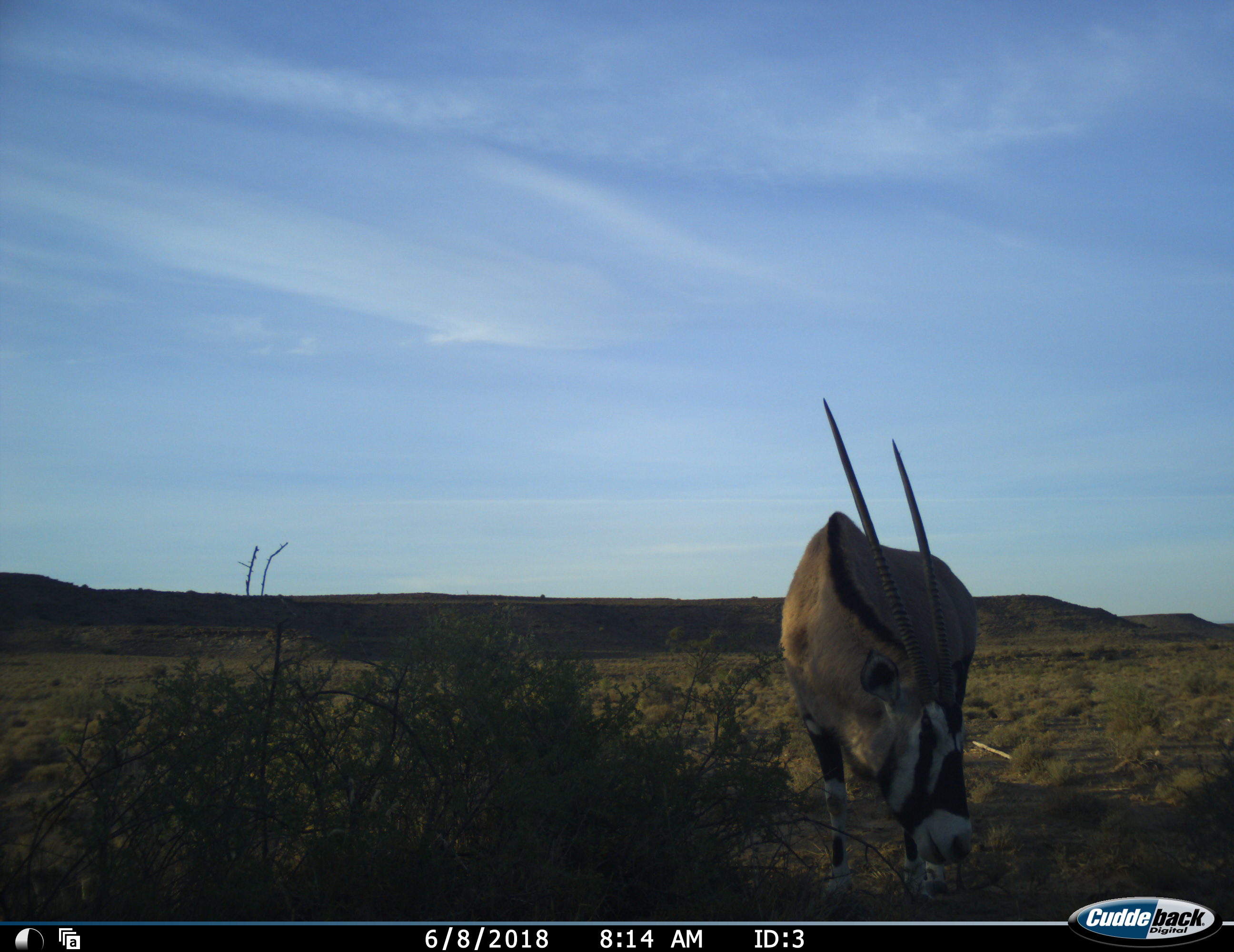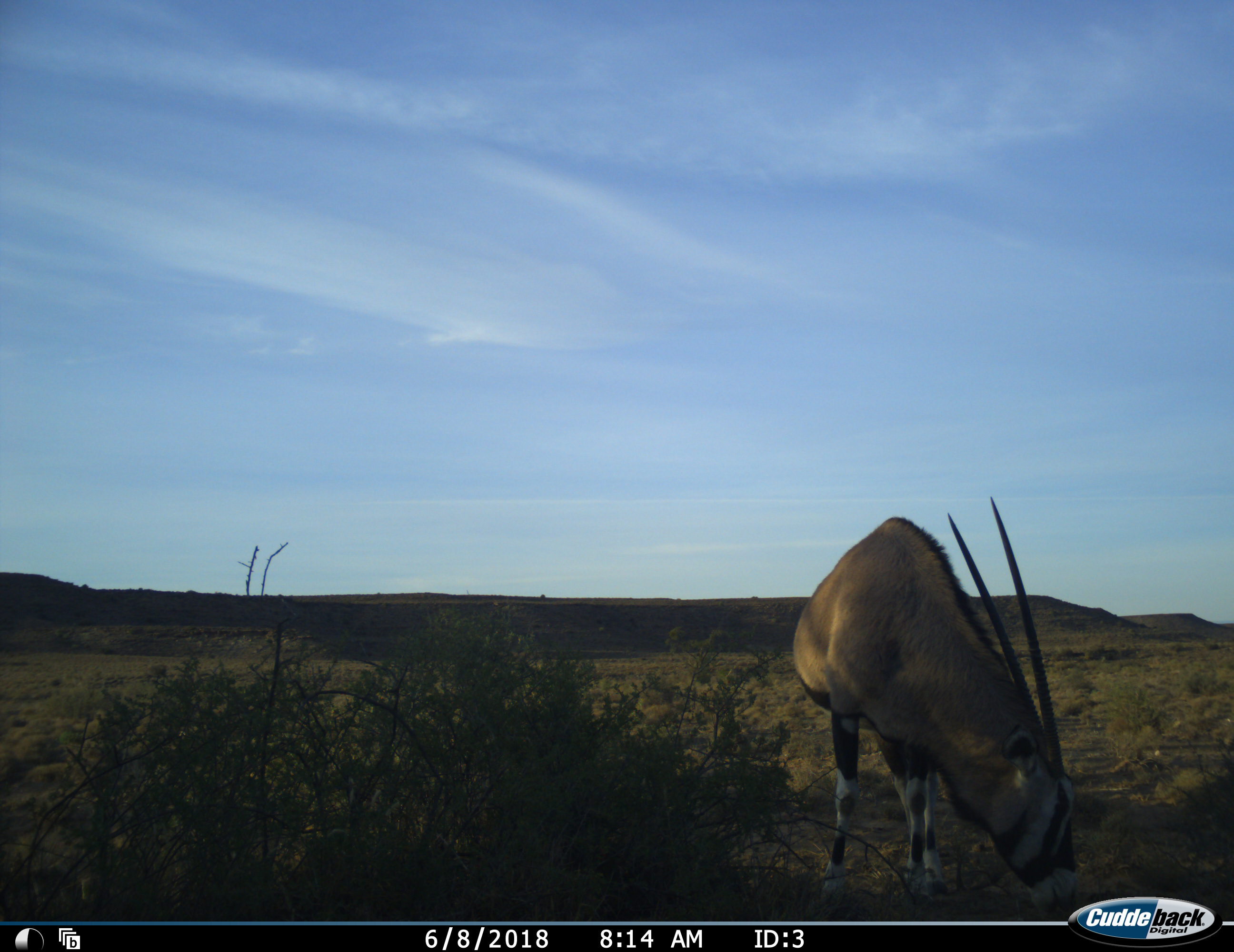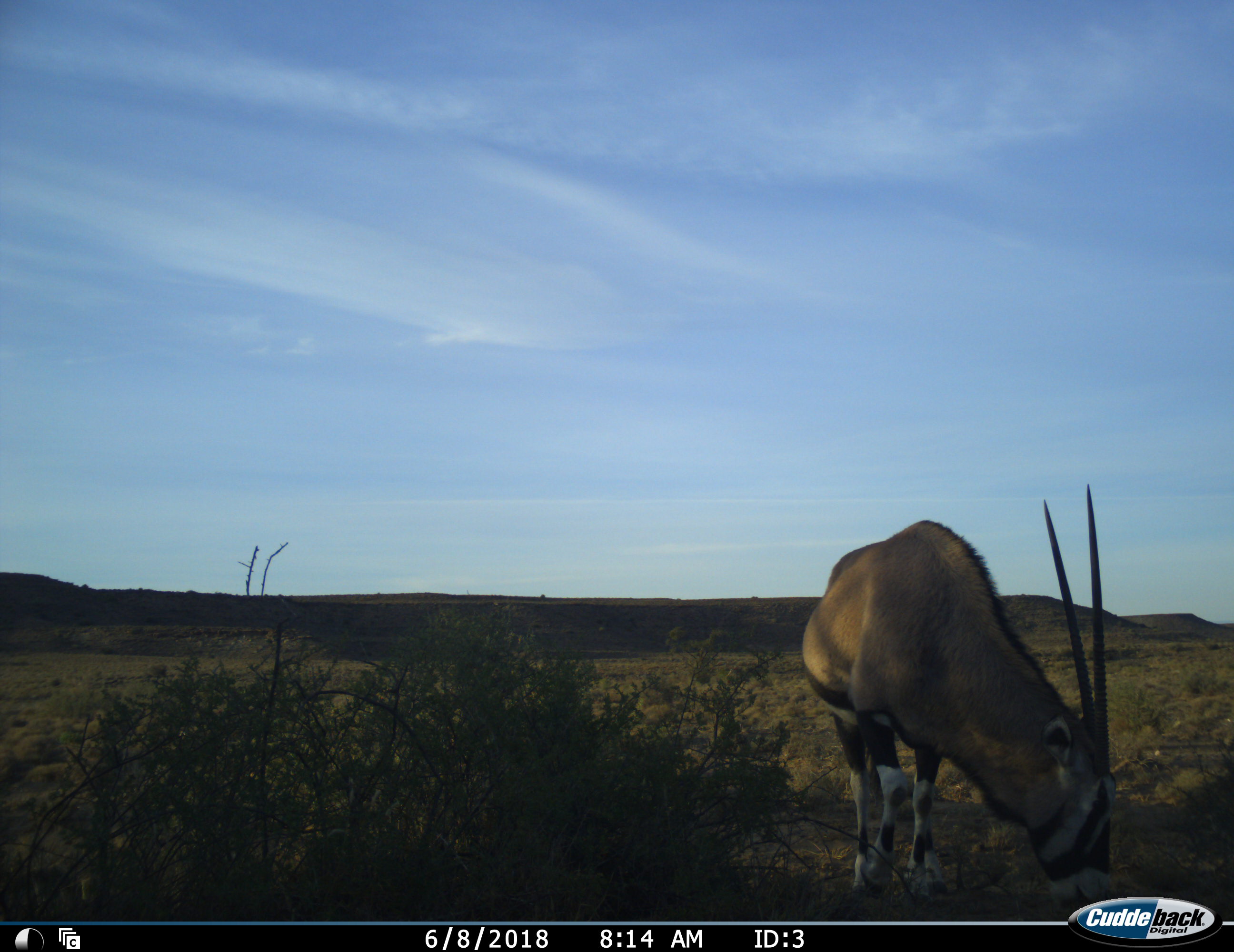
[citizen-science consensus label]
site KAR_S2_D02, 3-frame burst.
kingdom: Animalia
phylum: Chordata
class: Mammalia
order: Artiodactyla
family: Bovidae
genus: Oryx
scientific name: Oryx gazella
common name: gemsbok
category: oryx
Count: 1.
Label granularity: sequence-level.